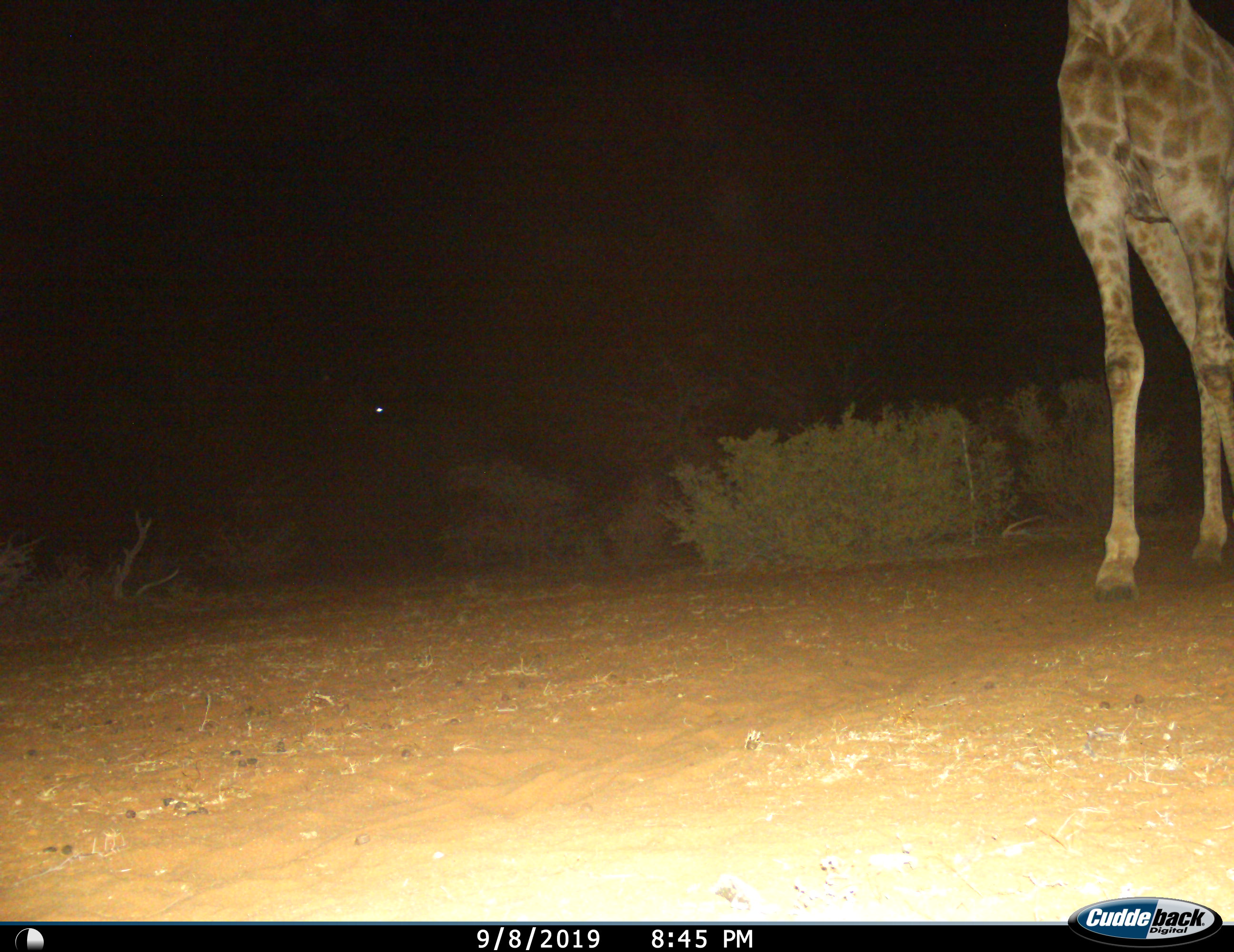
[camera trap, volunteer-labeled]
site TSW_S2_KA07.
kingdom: Animalia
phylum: Chordata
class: Mammalia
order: Artiodactyla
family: Giraffidae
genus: Giraffa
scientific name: Giraffa camelopardalis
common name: giraffe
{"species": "giraffe (Giraffa camelopardalis)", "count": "1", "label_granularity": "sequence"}